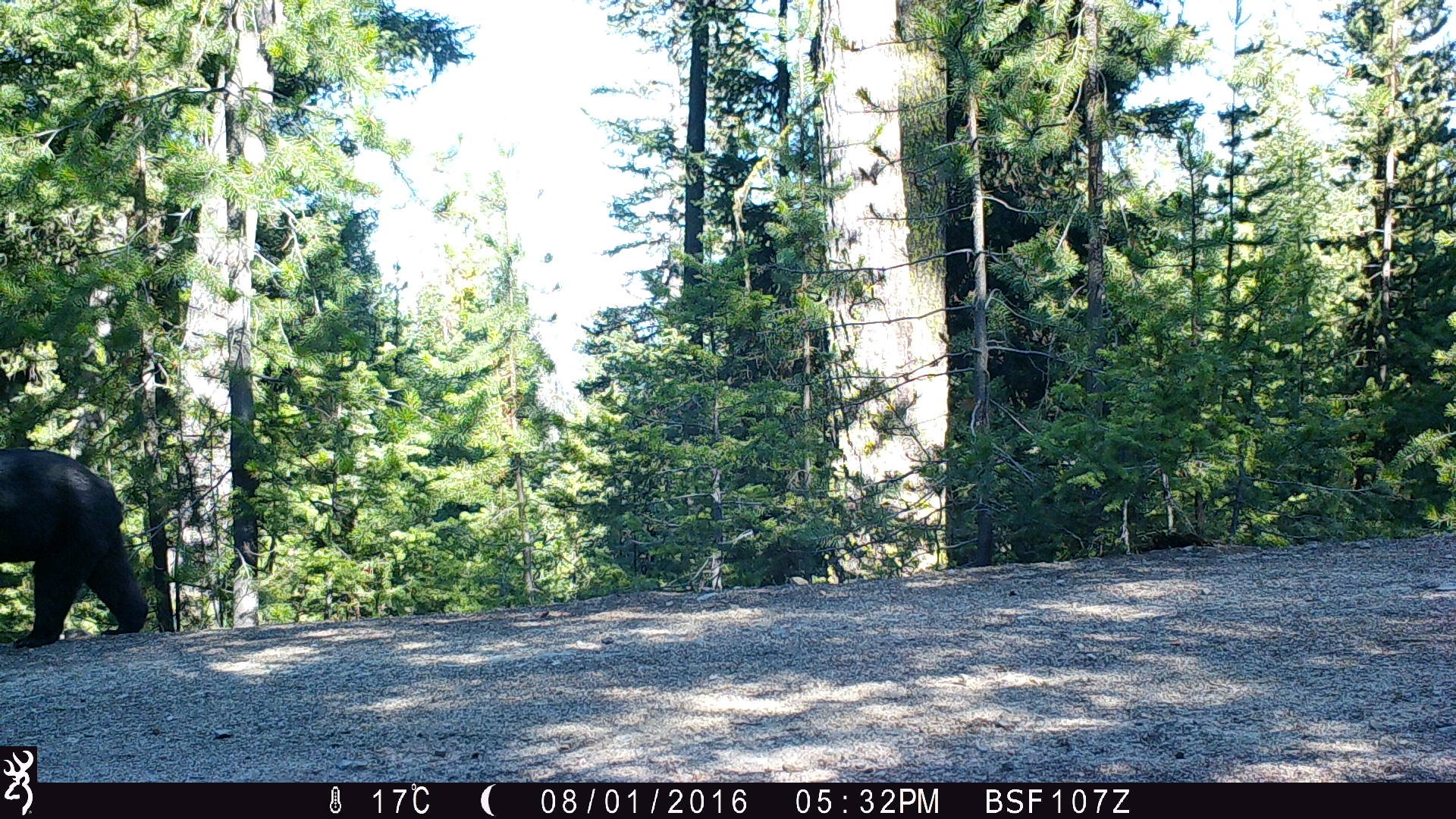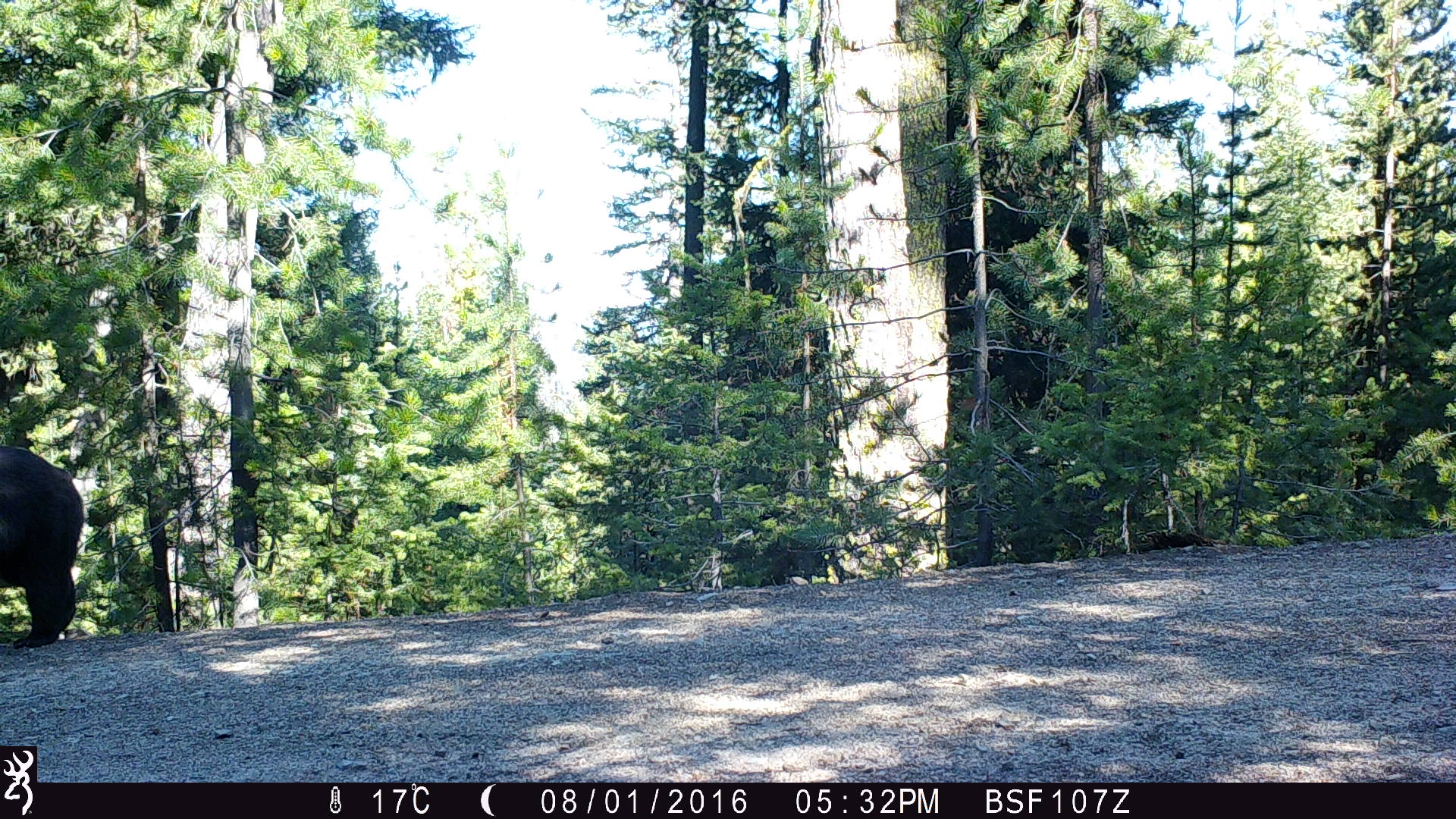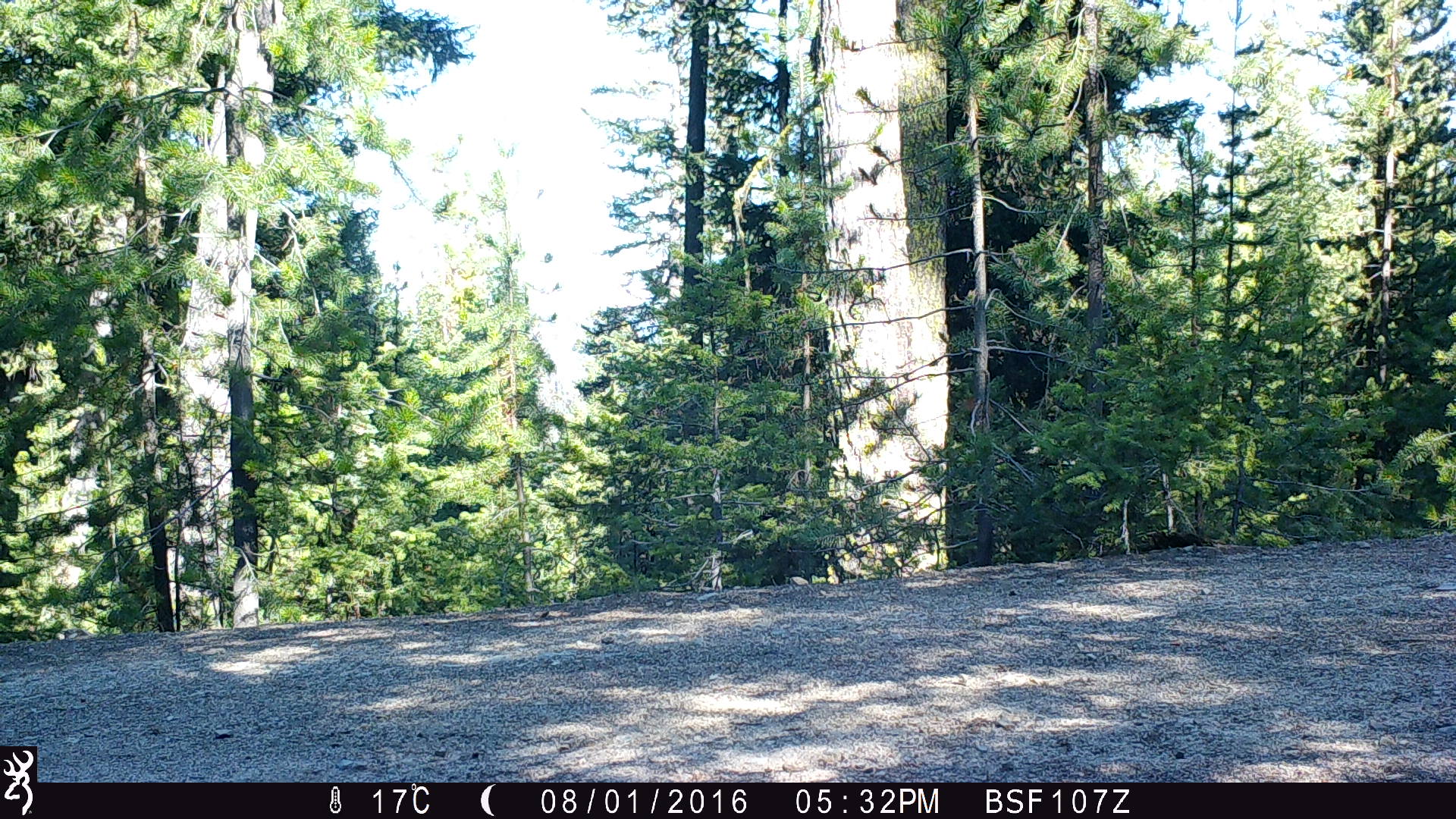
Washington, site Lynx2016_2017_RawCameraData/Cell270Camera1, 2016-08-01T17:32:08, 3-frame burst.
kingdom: Animalia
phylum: Chordata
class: Mammalia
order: Carnivora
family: Ursidae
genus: Ursus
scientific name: Ursus americanus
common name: american black bear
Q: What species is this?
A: Ursus americanus (american black bear).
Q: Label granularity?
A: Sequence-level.